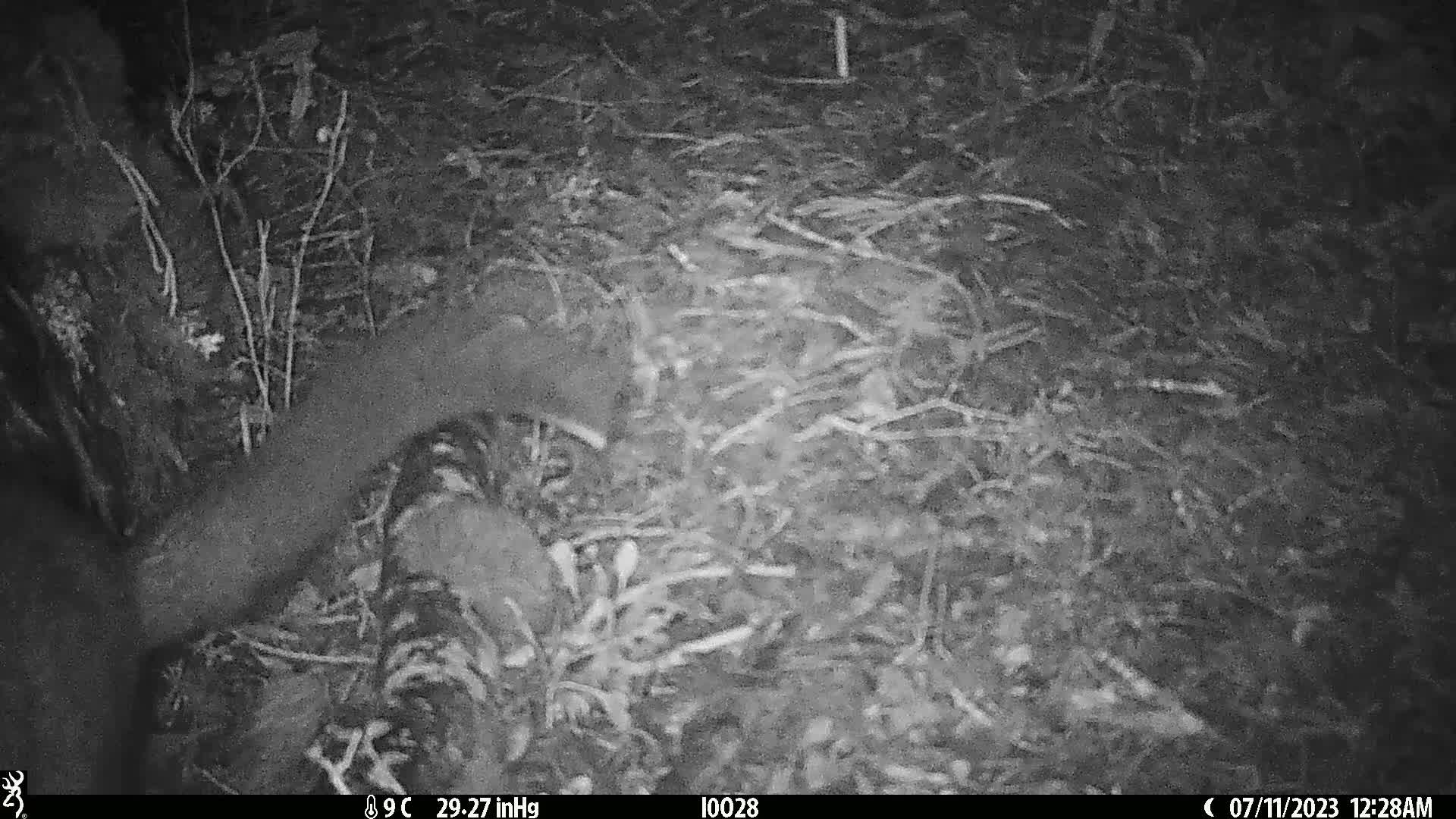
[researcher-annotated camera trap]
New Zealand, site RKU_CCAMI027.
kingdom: Animalia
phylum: Chordata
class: Mammalia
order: Diprotodontia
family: Phalangeridae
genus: Trichosurus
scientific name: Trichosurus vulpecula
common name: common brushtail possum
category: possum